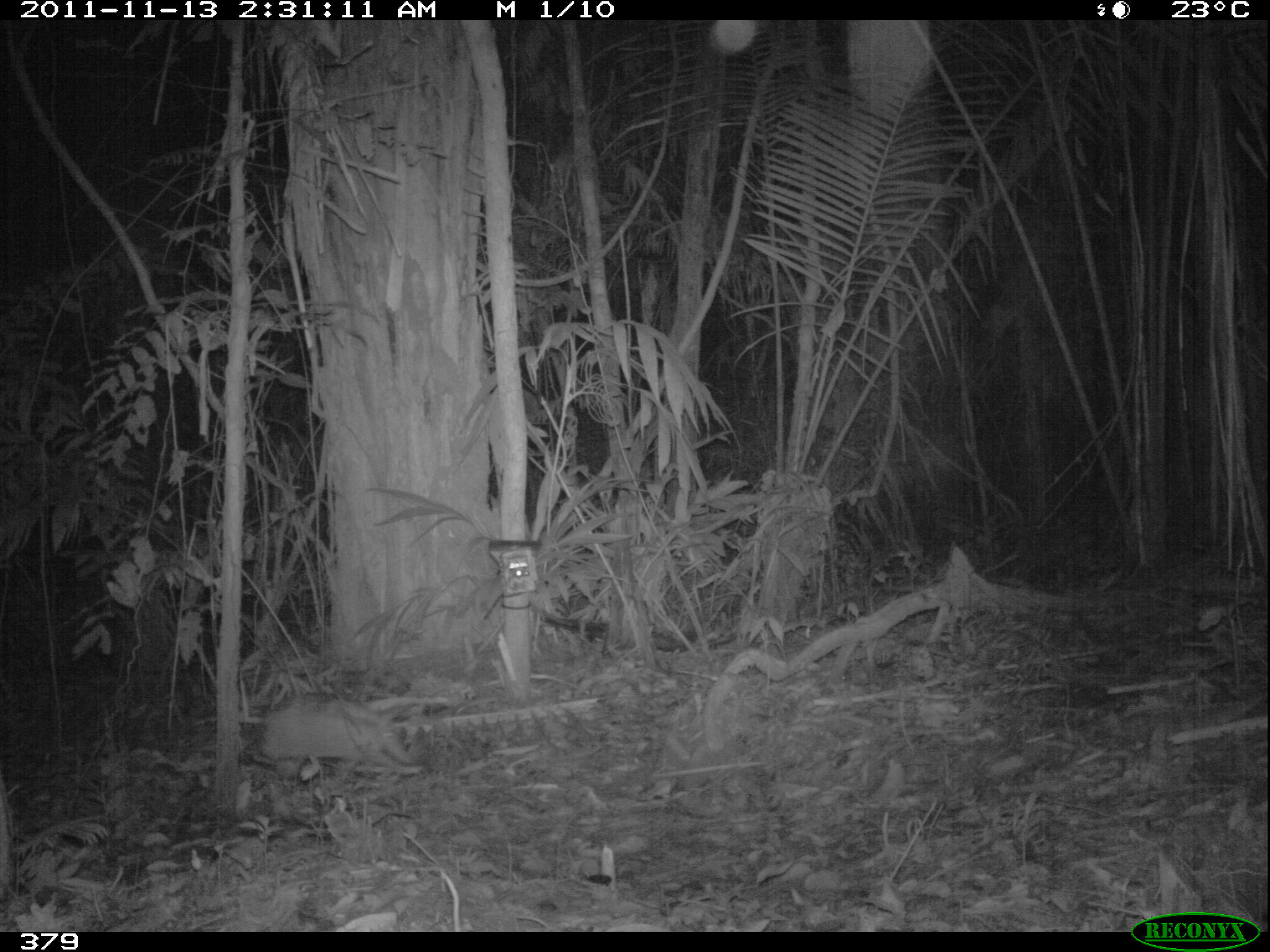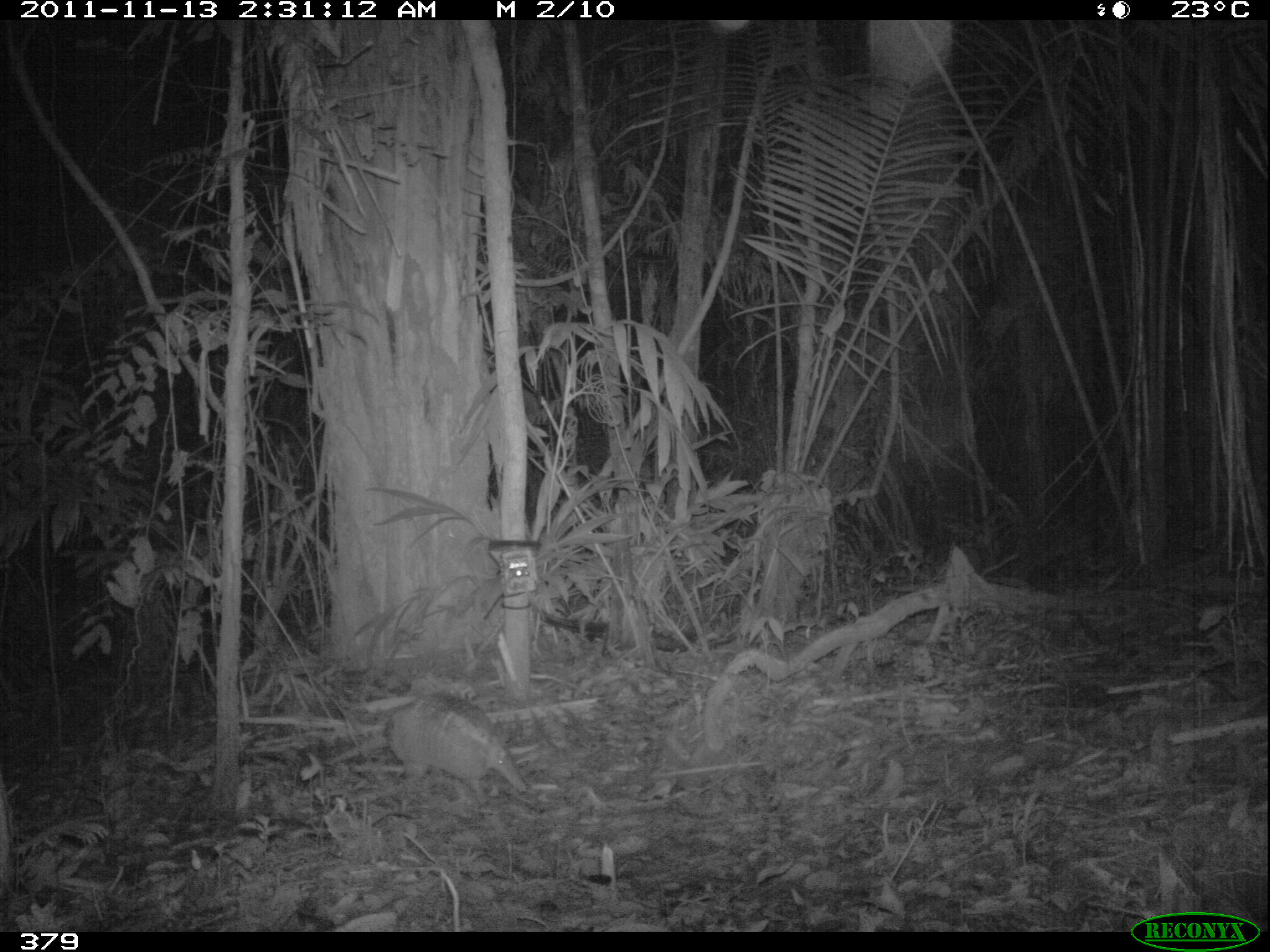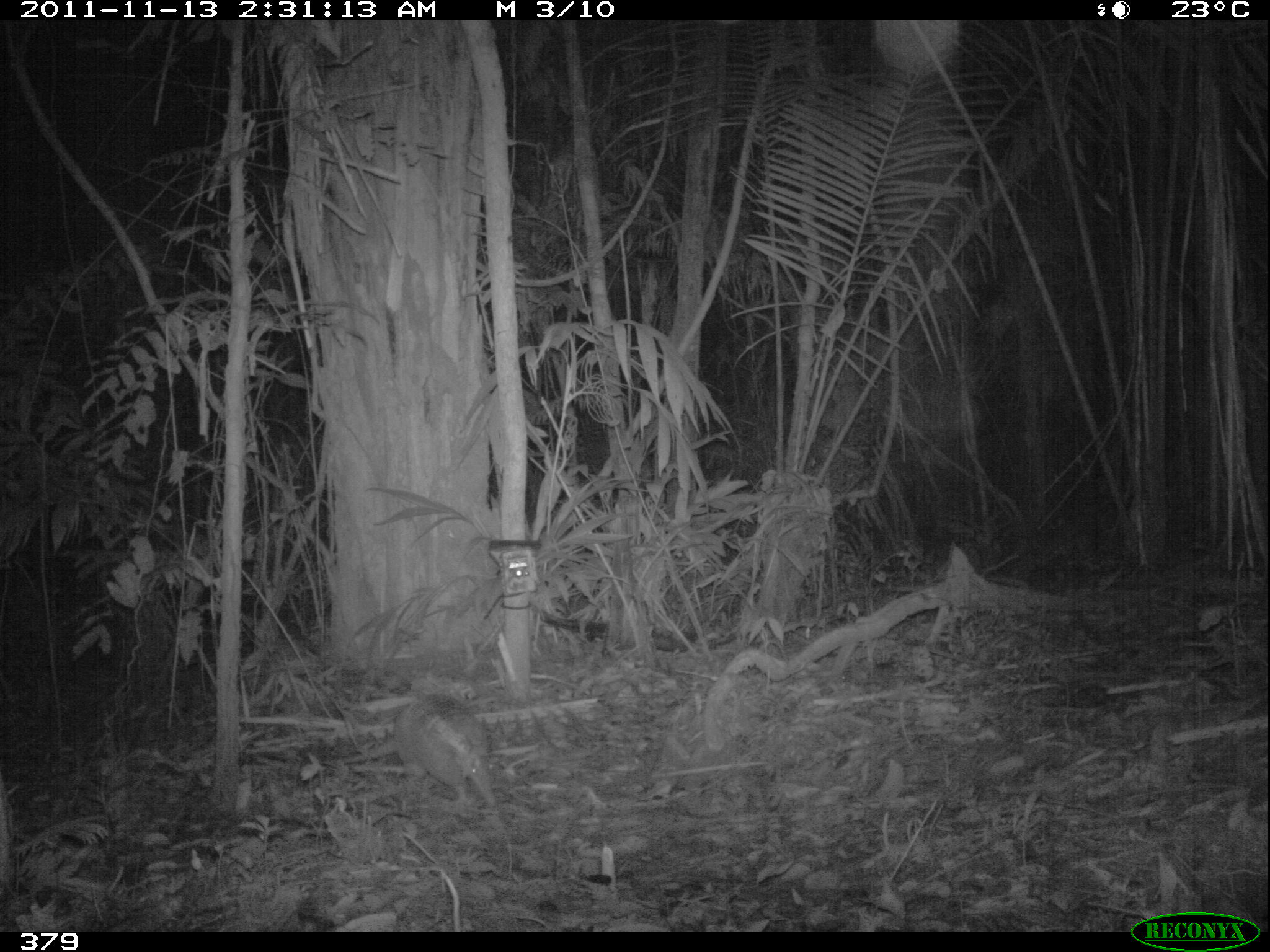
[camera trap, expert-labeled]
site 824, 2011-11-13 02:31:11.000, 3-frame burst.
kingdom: Animalia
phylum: Chordata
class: Mammalia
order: Cingulata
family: Dasypodidae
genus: Dasypus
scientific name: Dasypus novemcinctus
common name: nine-banded armadillo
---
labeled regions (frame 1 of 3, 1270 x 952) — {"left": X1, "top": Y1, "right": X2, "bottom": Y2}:
dasypus novemcinctus: {"left": 256, "top": 690, "right": 424, "bottom": 780}